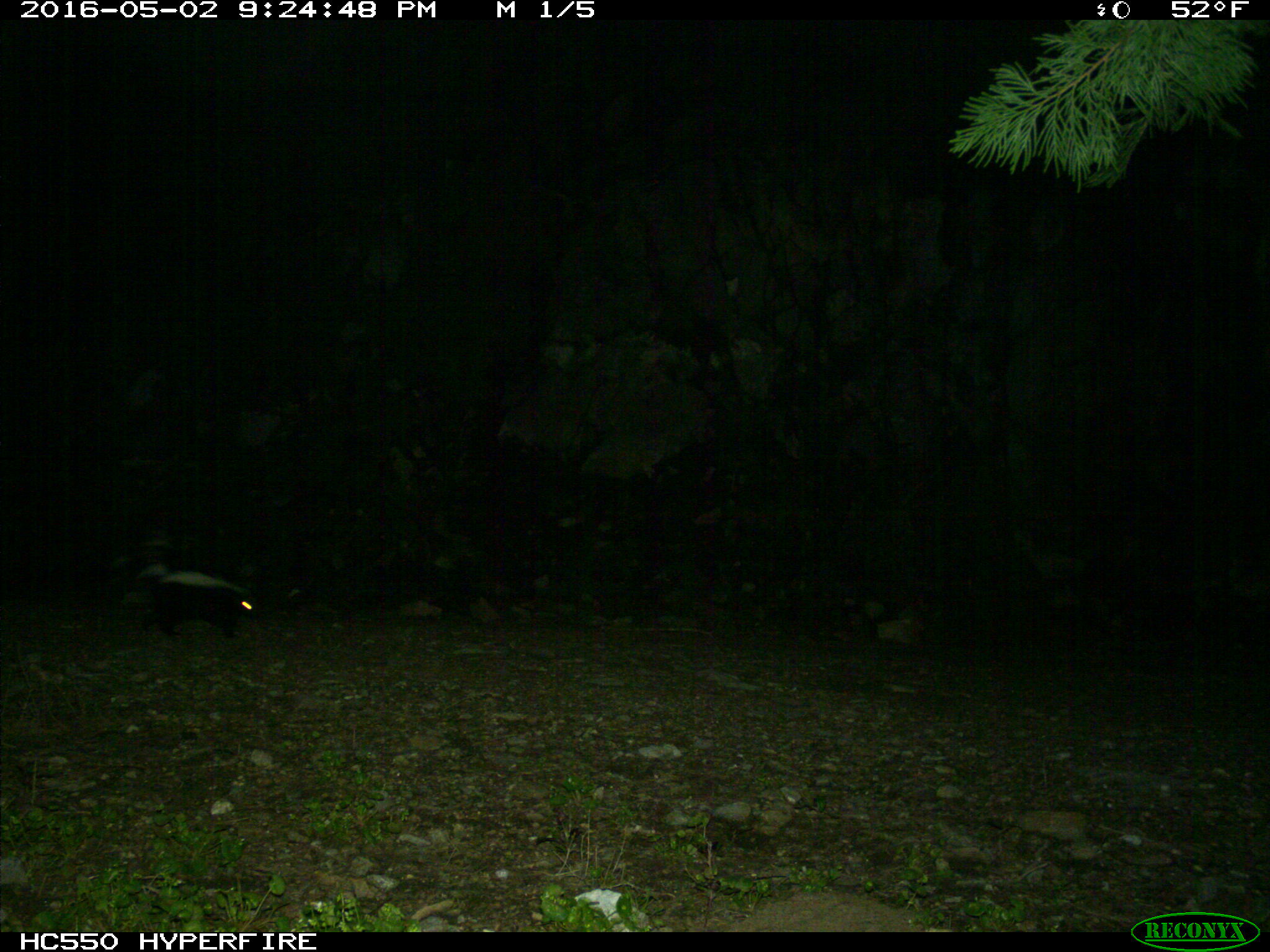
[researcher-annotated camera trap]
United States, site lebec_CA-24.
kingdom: Animalia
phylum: Chordata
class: Mammalia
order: Carnivora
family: Mephitidae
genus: Mephitis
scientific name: Mephitis mephitis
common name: striped skunk